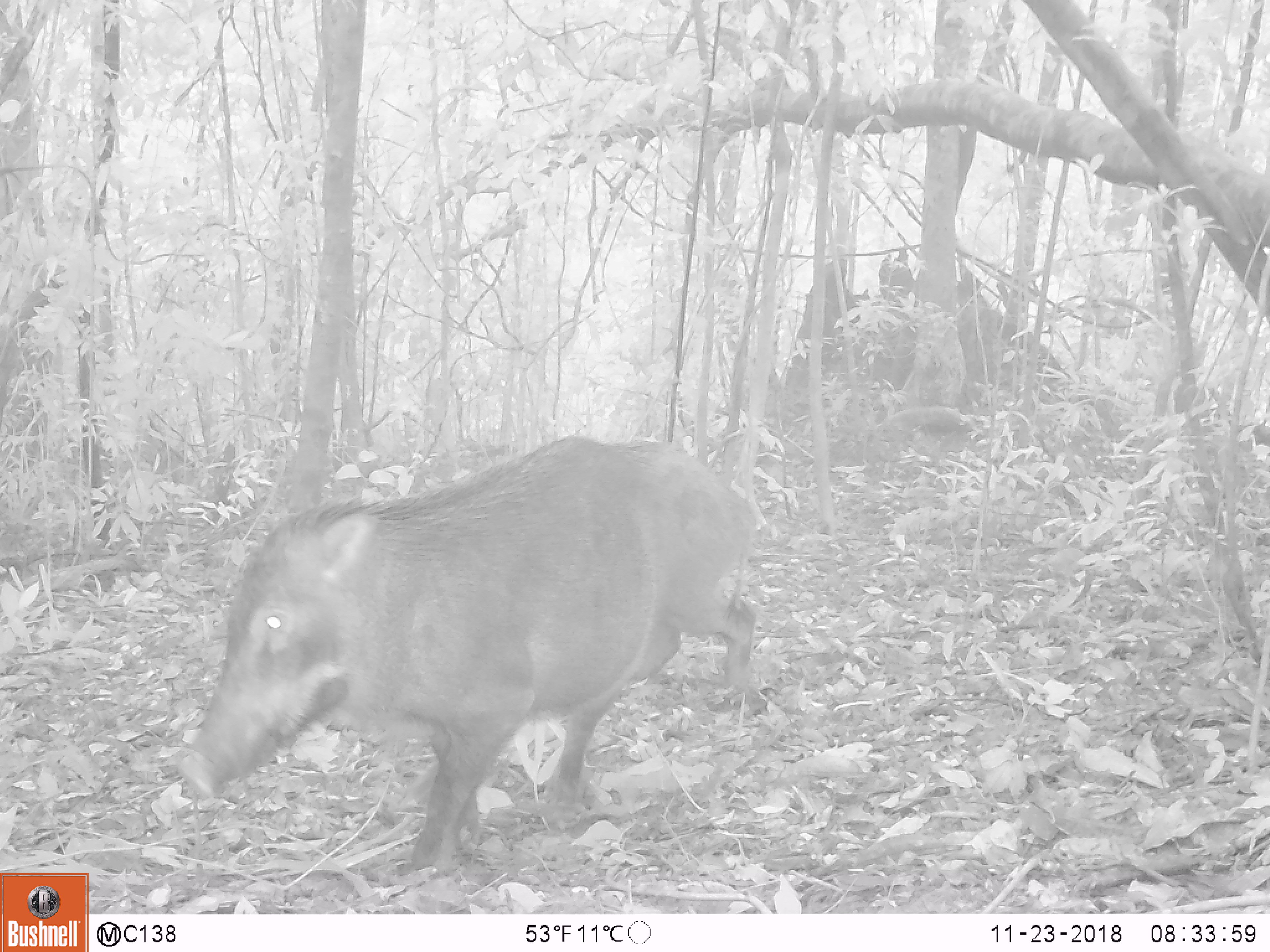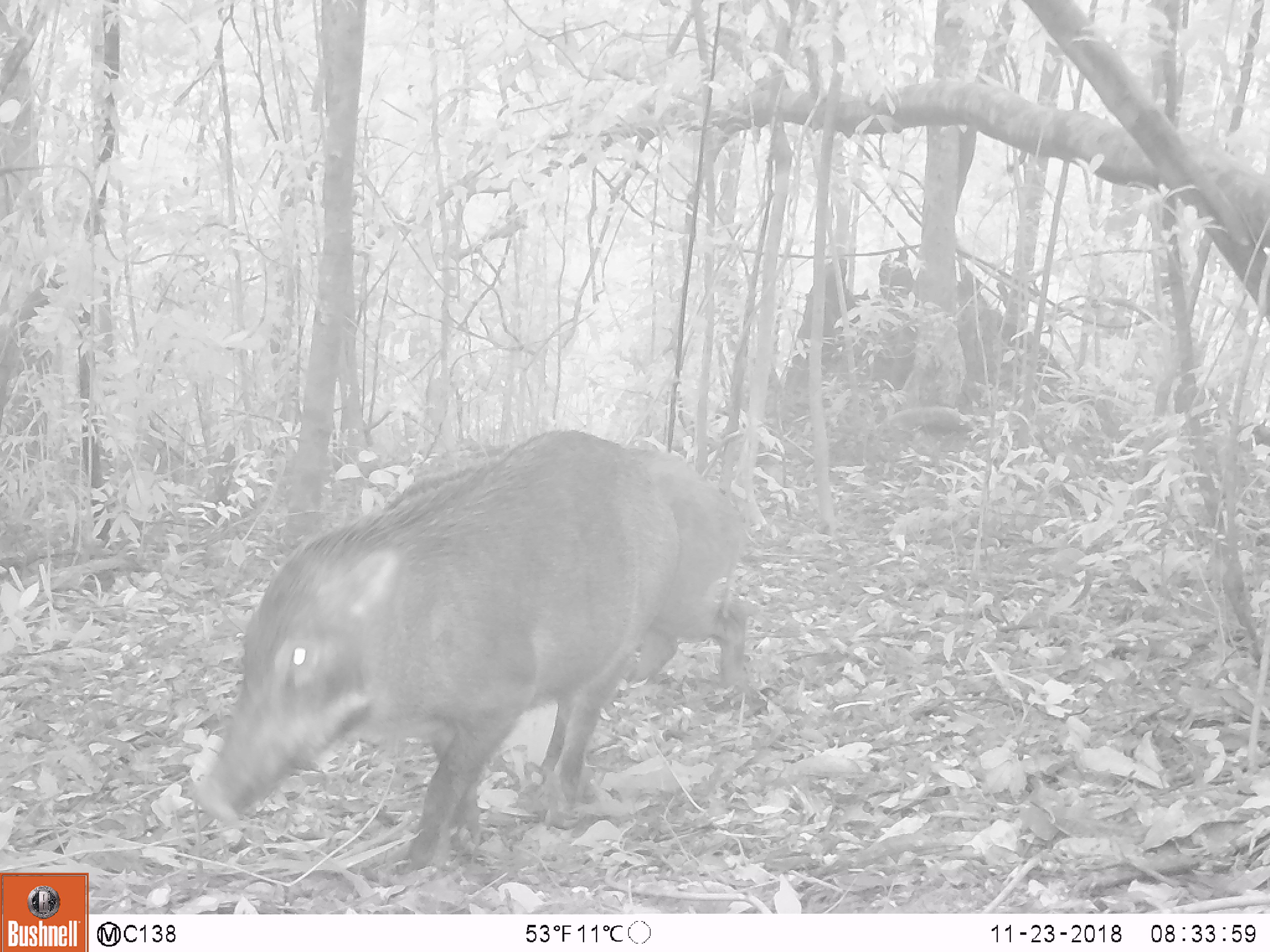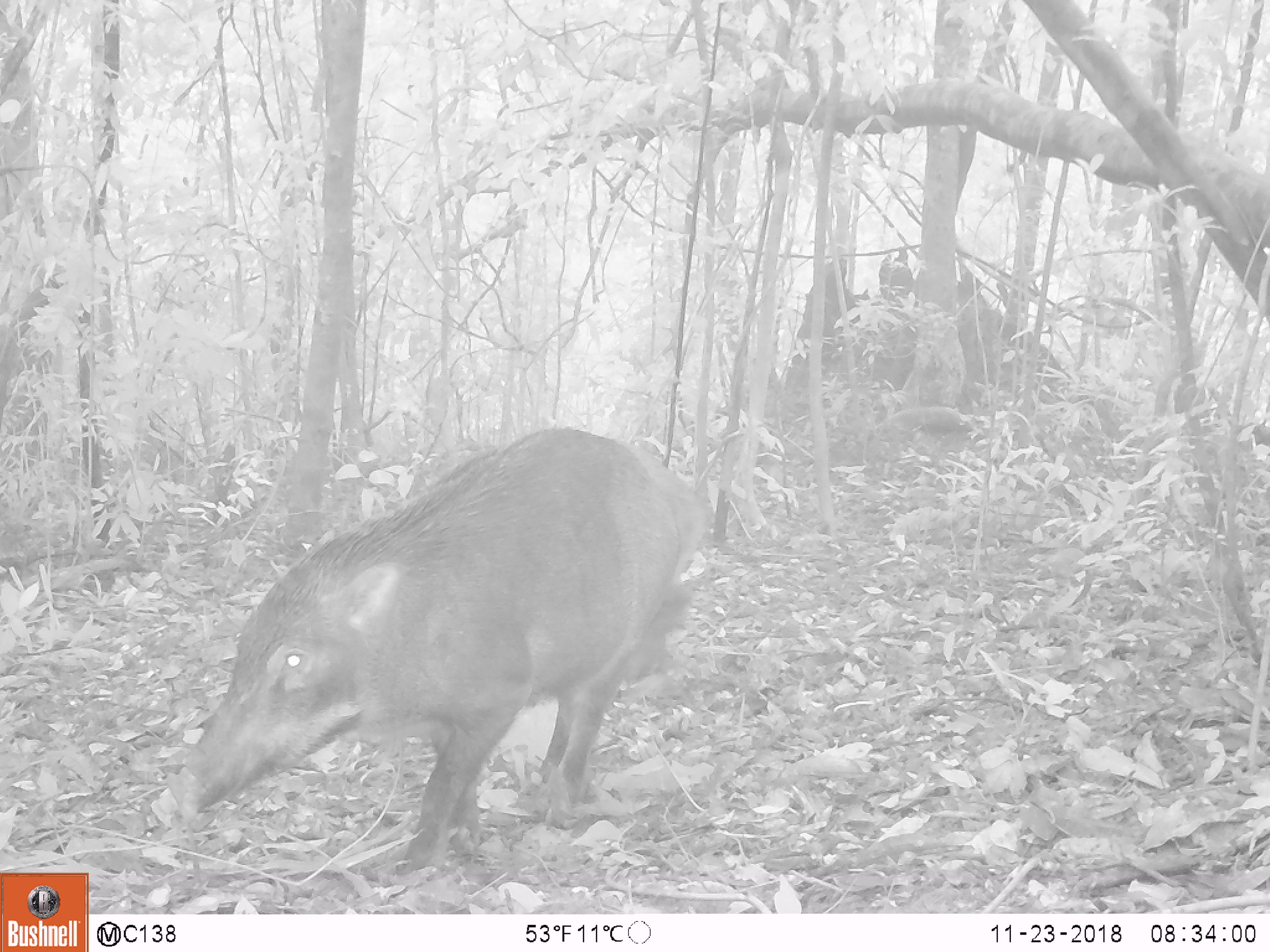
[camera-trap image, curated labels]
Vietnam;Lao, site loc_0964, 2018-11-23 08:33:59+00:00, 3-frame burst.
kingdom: Animalia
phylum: Chordata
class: Mammalia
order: Artiodactyla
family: Suidae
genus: Sus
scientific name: Sus scrofa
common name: eurasian wild pig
Eurasian wild pig (Sus scrofa). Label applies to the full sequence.